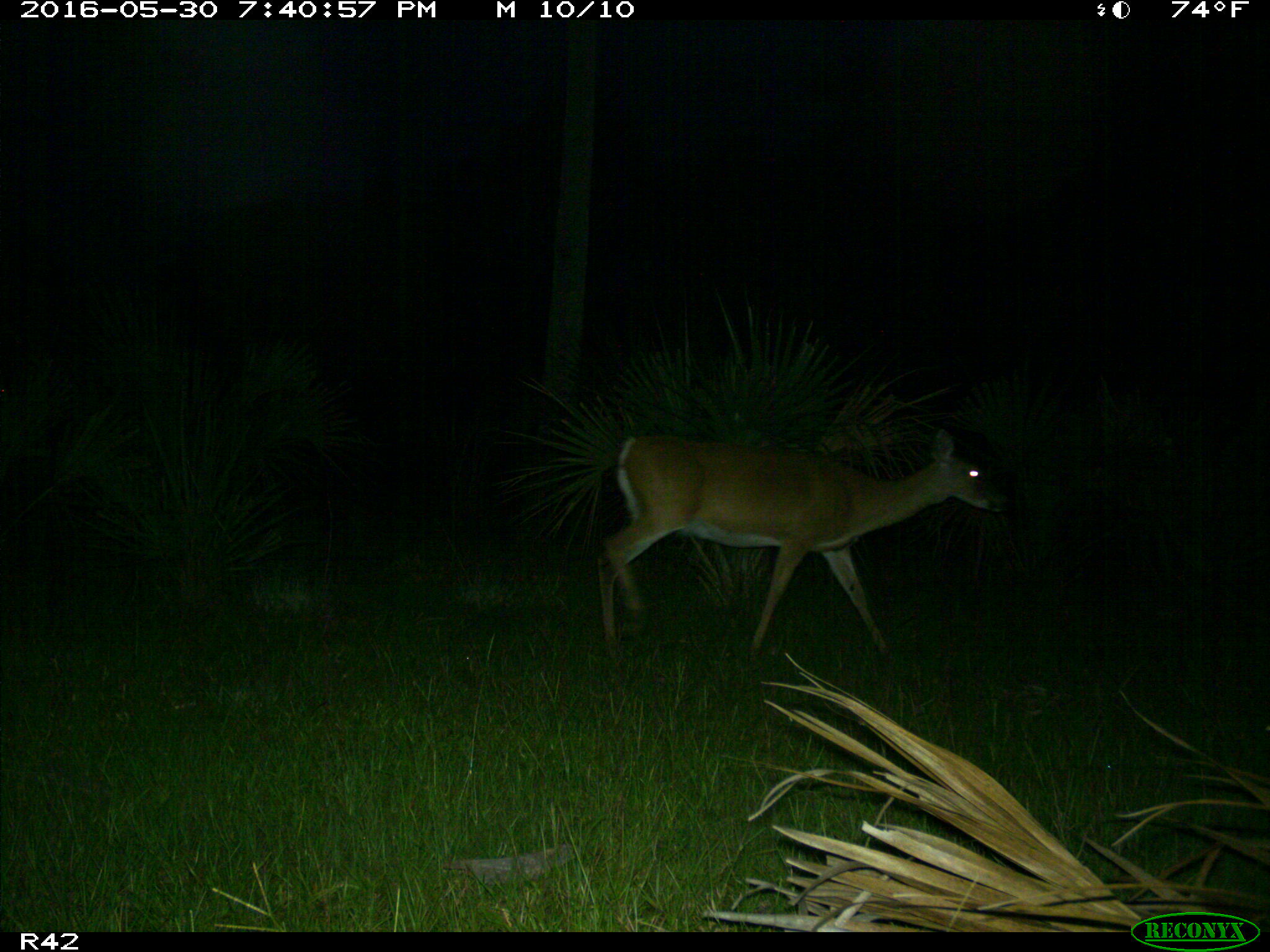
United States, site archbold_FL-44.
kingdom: Animalia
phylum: Chordata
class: Mammalia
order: Artiodactyla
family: Cervidae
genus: Odocoileus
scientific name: Odocoileus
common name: deer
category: unidentified deer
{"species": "unidentified deer (deer) (Odocoileus)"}